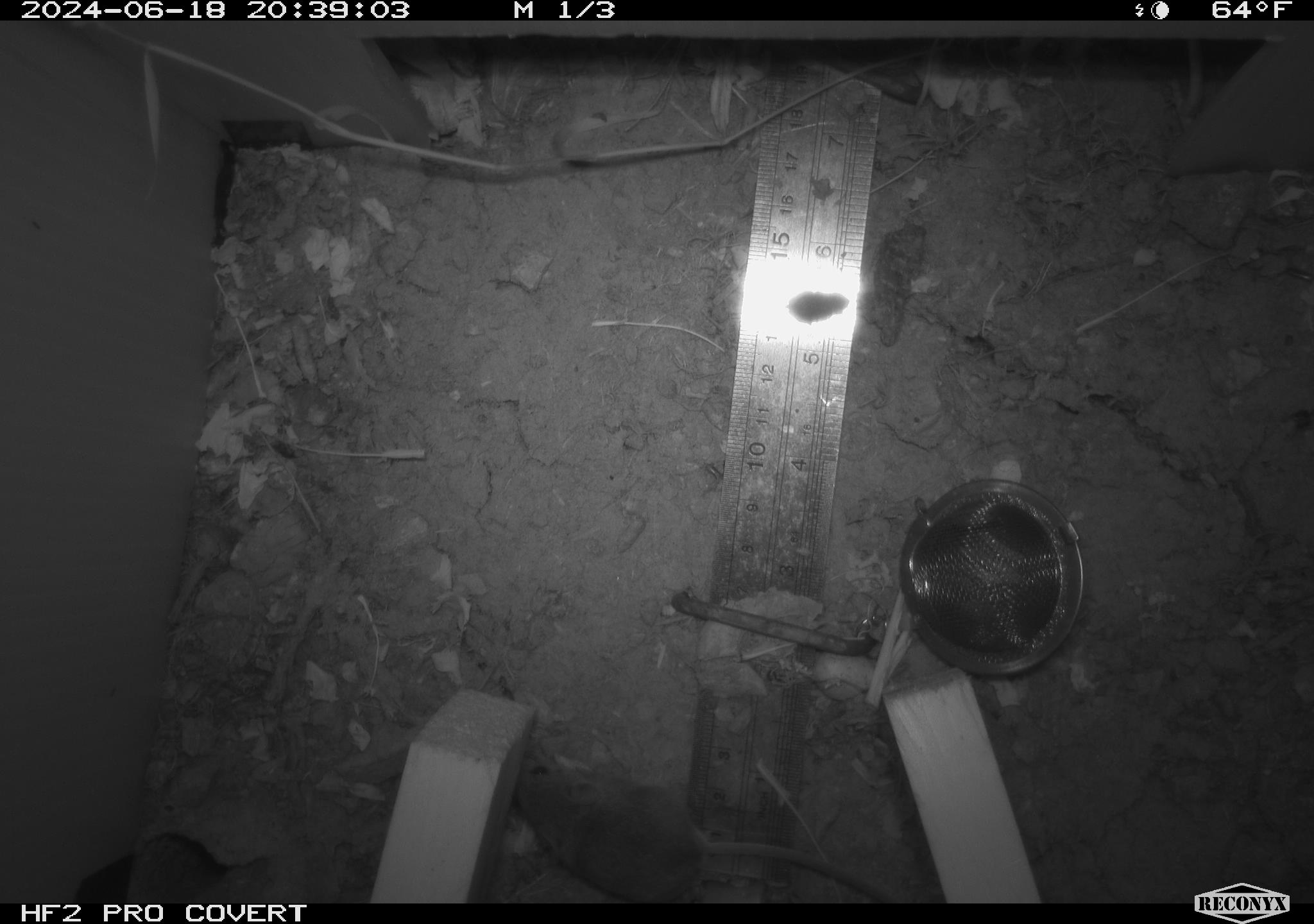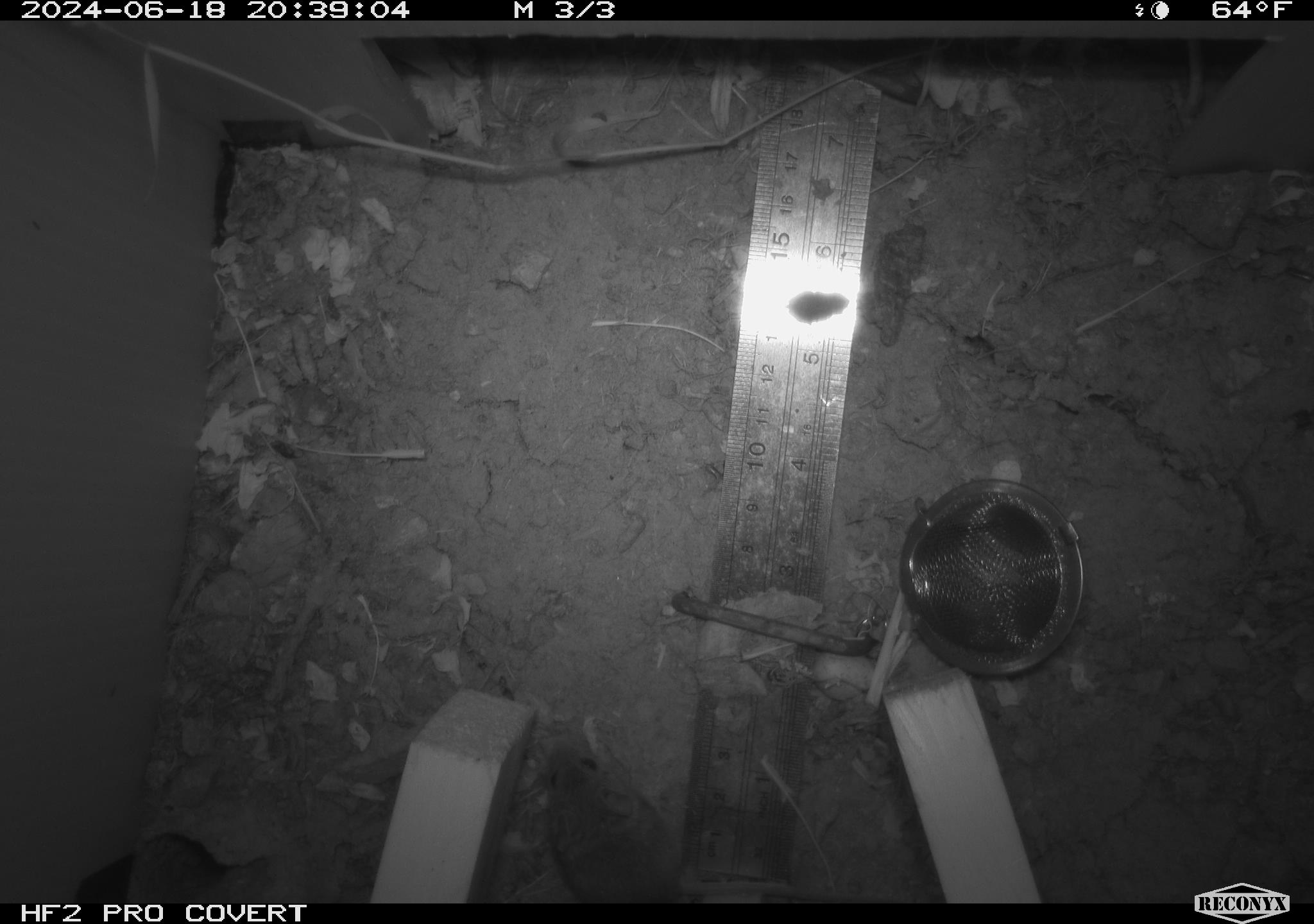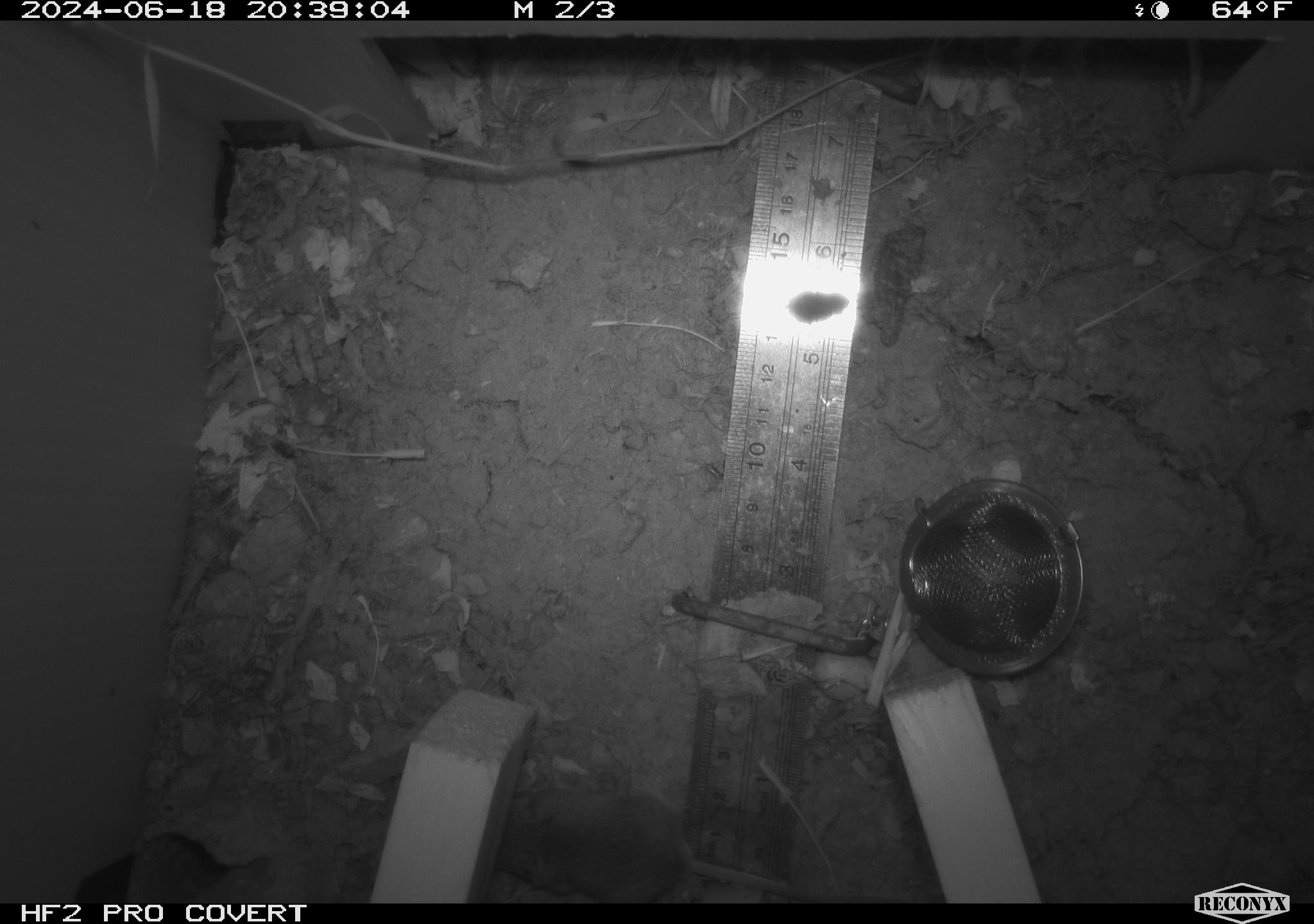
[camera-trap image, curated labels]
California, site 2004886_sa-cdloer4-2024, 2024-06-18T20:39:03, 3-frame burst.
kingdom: Animalia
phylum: Chordata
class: Mammalia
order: Rodentia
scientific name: Rodentia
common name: rodent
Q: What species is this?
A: Rodent (Rodentia).